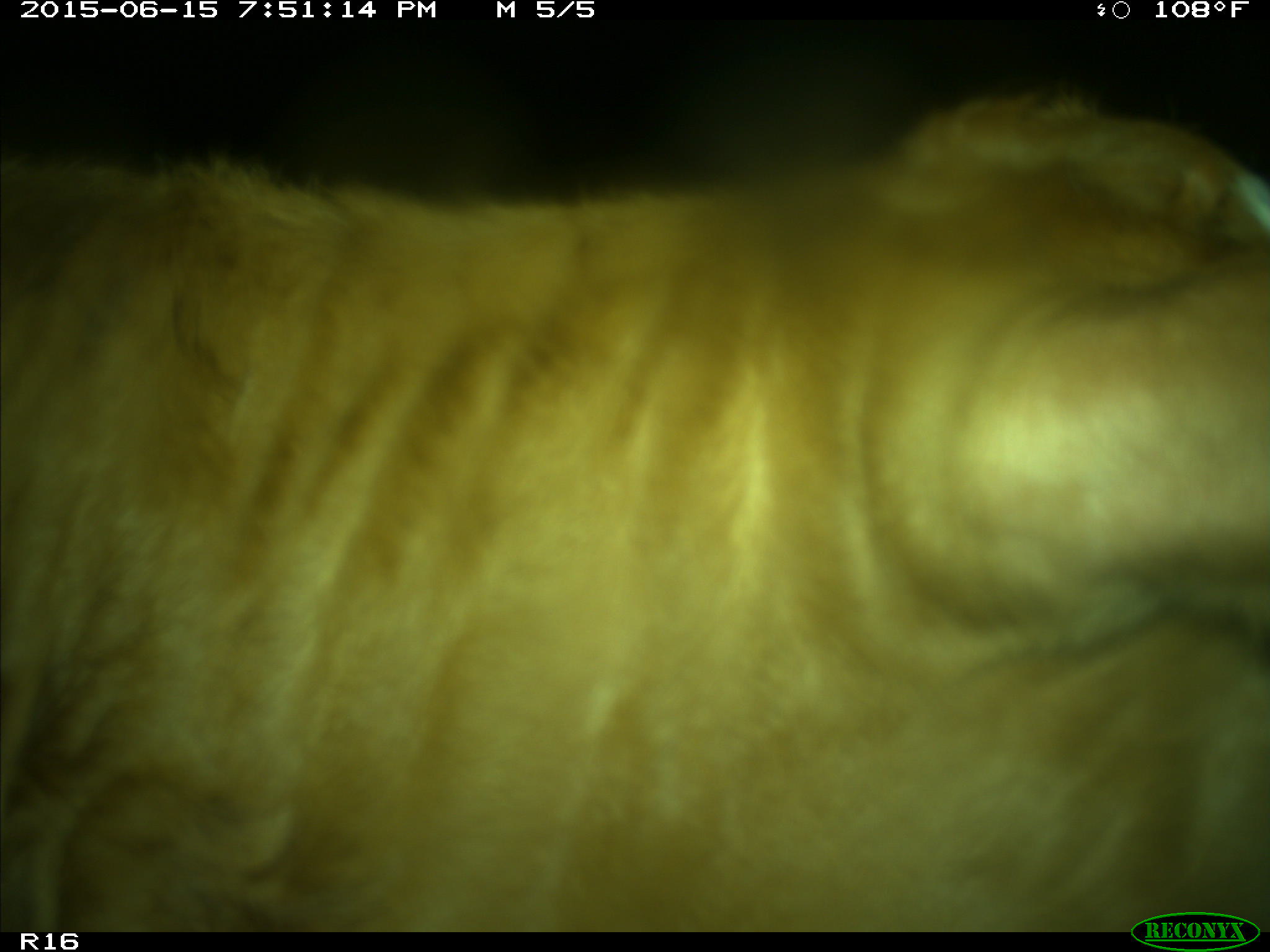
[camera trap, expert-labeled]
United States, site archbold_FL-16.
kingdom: Animalia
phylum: Chordata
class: Mammalia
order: Artiodactyla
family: Bovidae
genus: Bos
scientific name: Bos taurus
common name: domestic cow